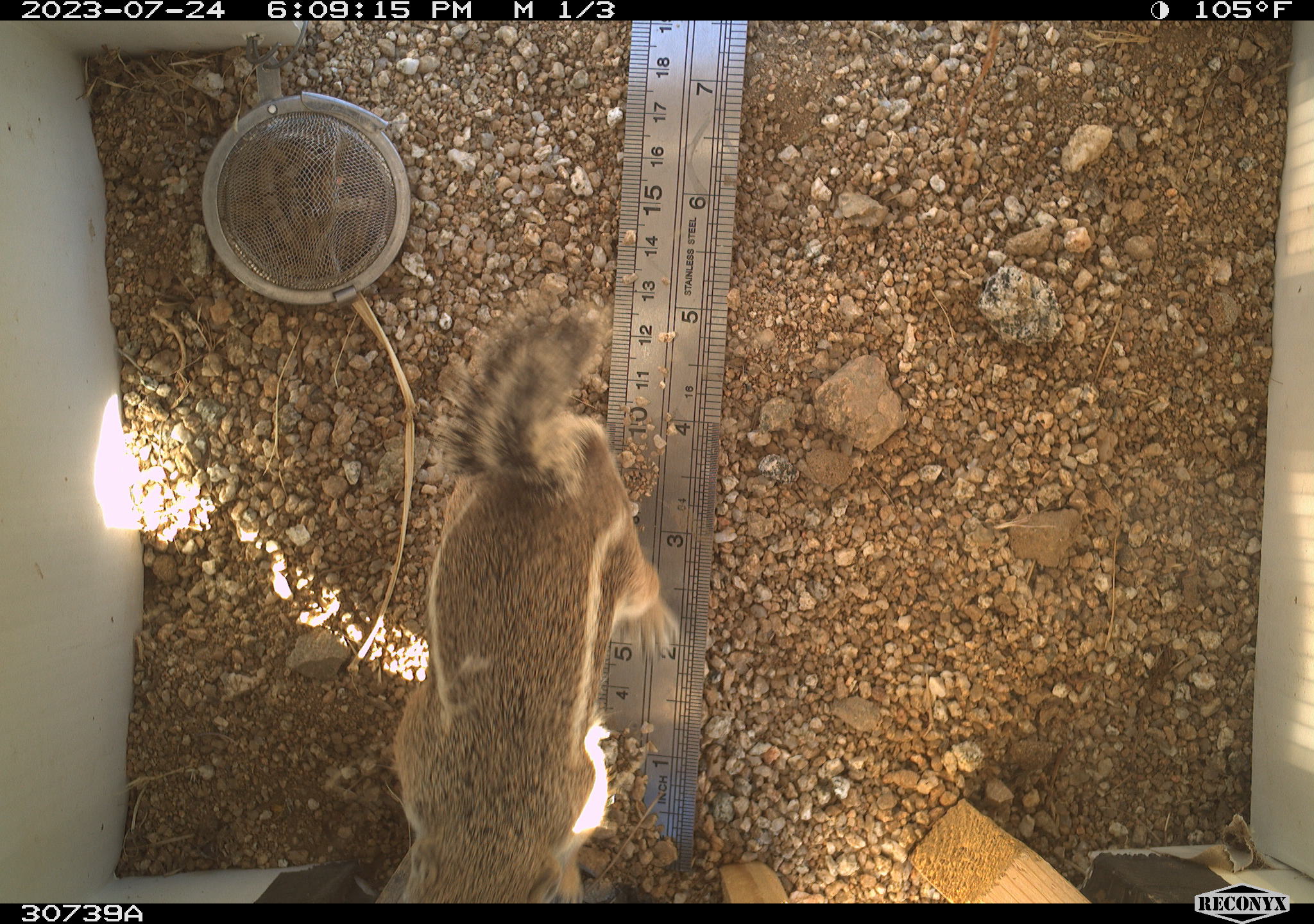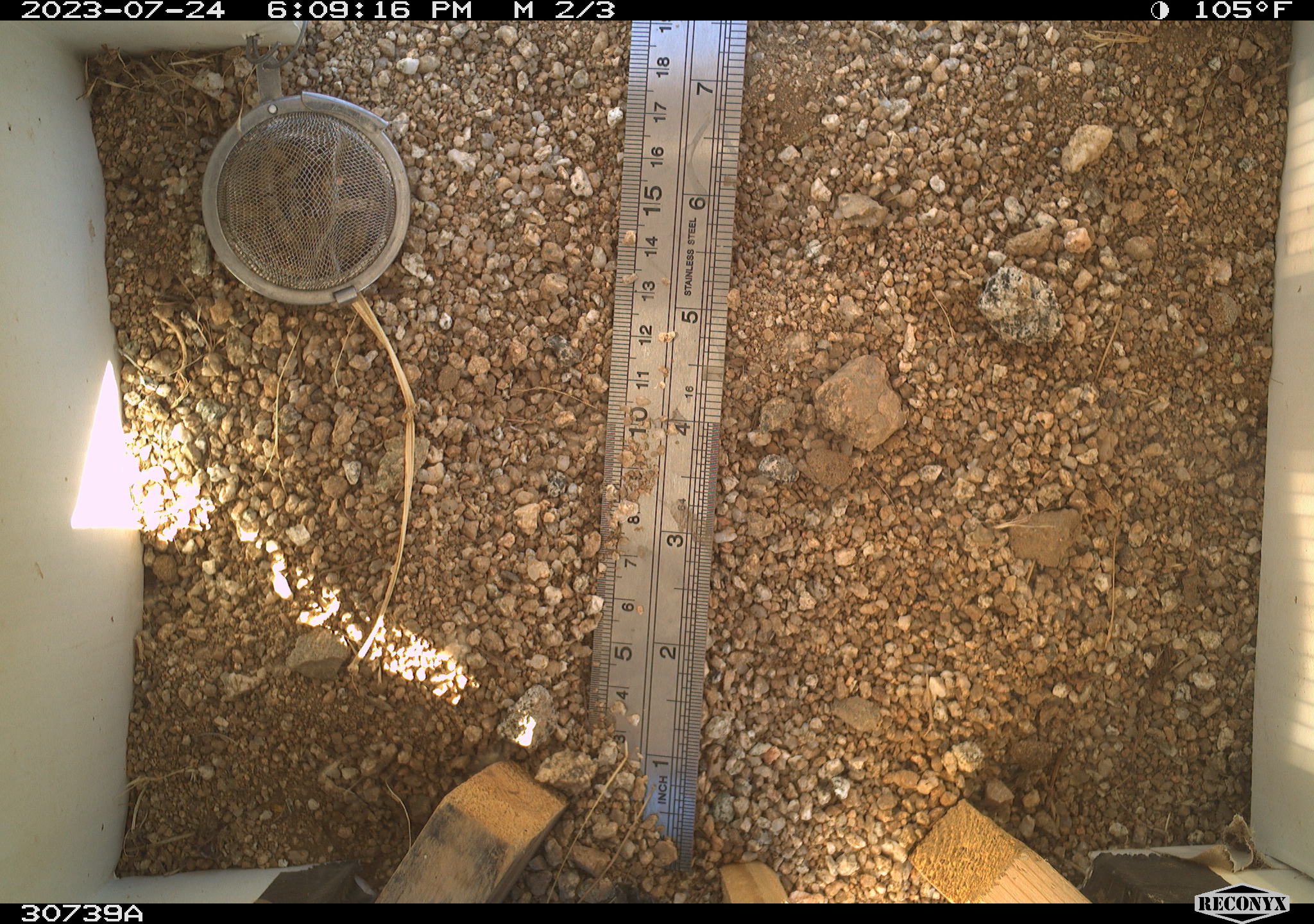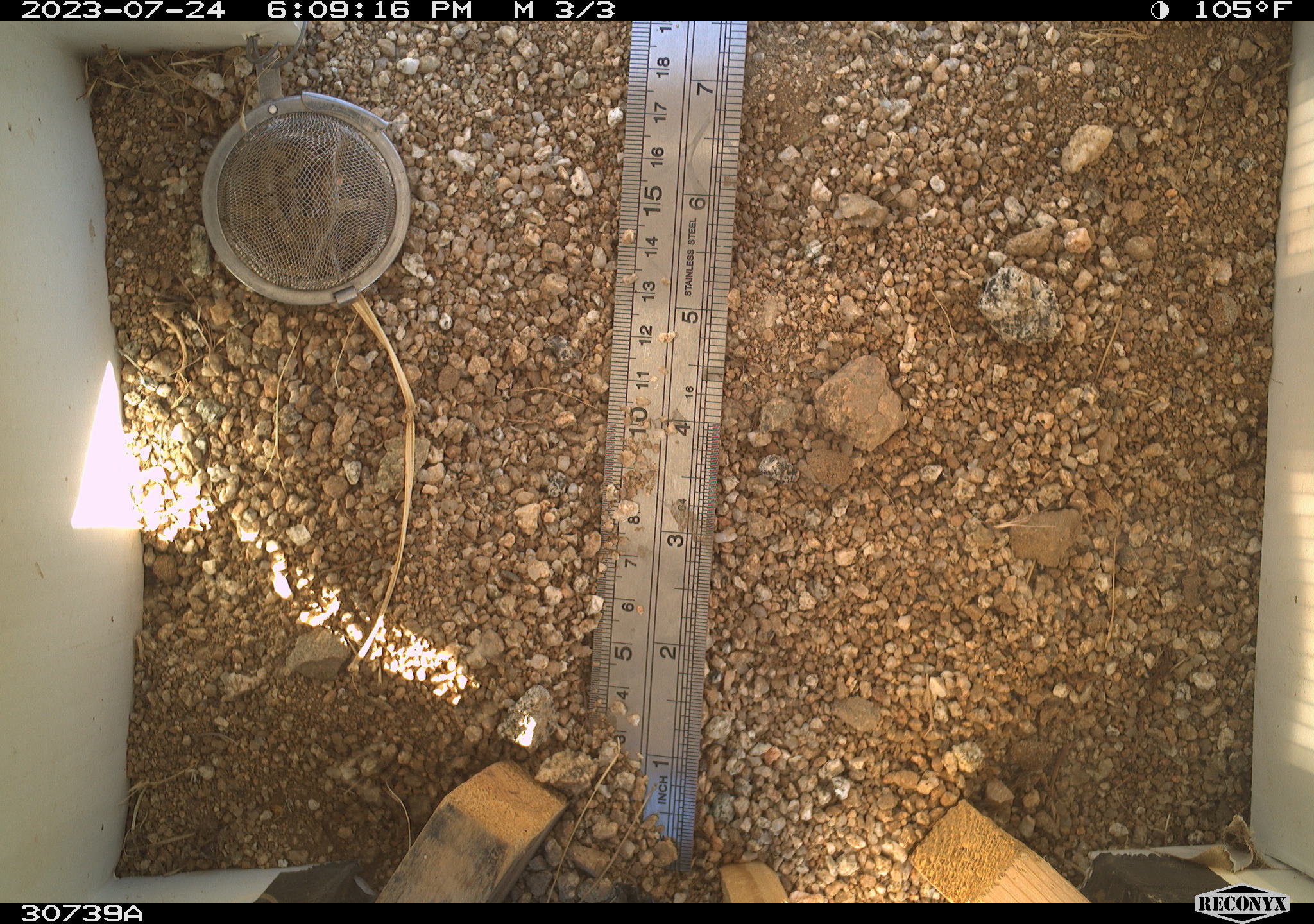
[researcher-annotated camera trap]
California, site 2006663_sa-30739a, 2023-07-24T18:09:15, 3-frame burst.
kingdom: Animalia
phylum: Chordata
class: Mammalia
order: Rodentia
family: Sciuridae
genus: Ammospermophilus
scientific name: Ammospermophilus leucurus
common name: white-tailed antelope squirrel